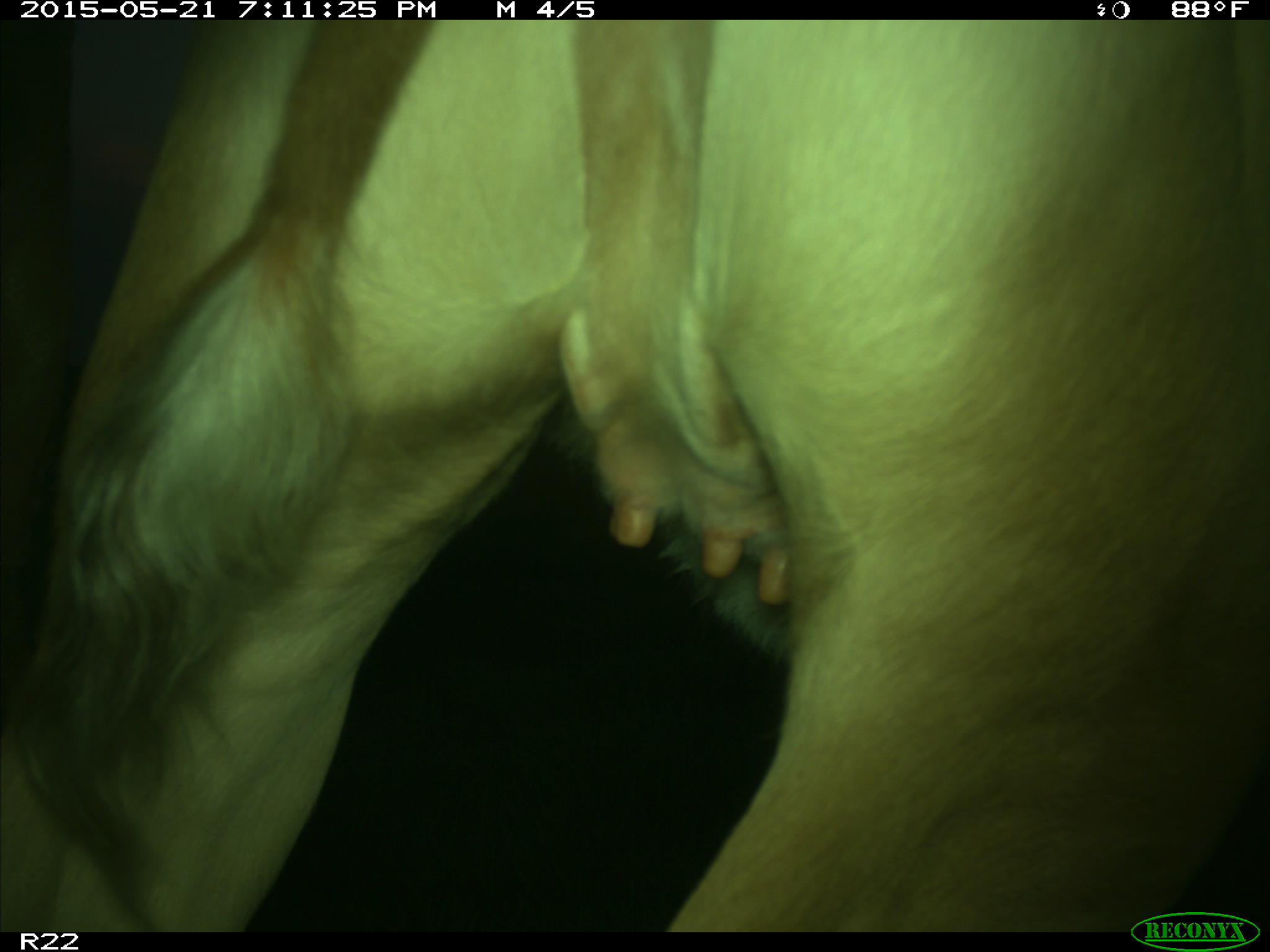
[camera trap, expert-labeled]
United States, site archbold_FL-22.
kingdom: Animalia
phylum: Chordata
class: Mammalia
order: Artiodactyla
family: Bovidae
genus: Bos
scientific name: Bos taurus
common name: domestic cow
Bos taurus (domestic cow).